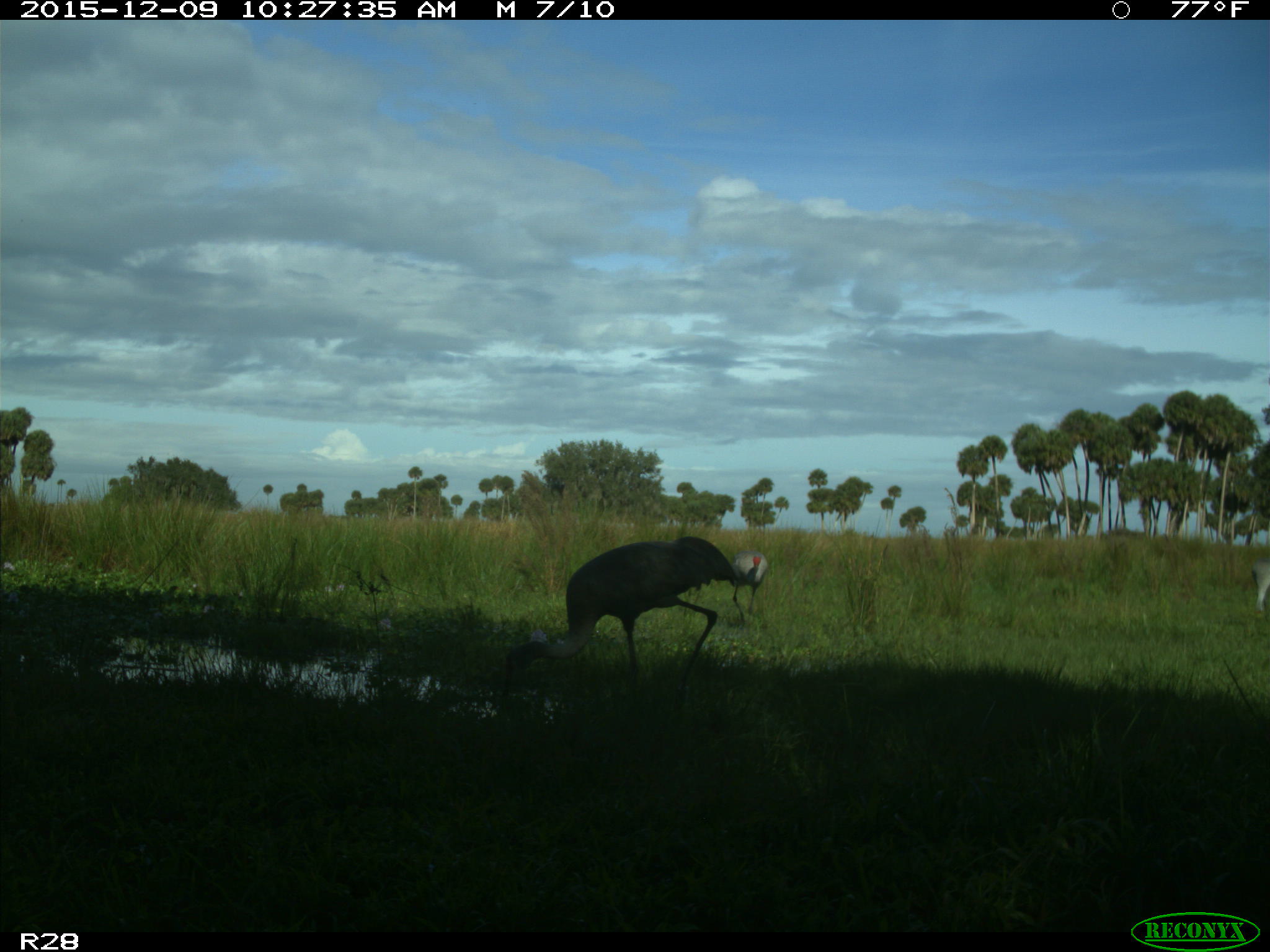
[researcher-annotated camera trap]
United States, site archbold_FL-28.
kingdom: Animalia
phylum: Chordata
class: Aves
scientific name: Aves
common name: birds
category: unidentified bird